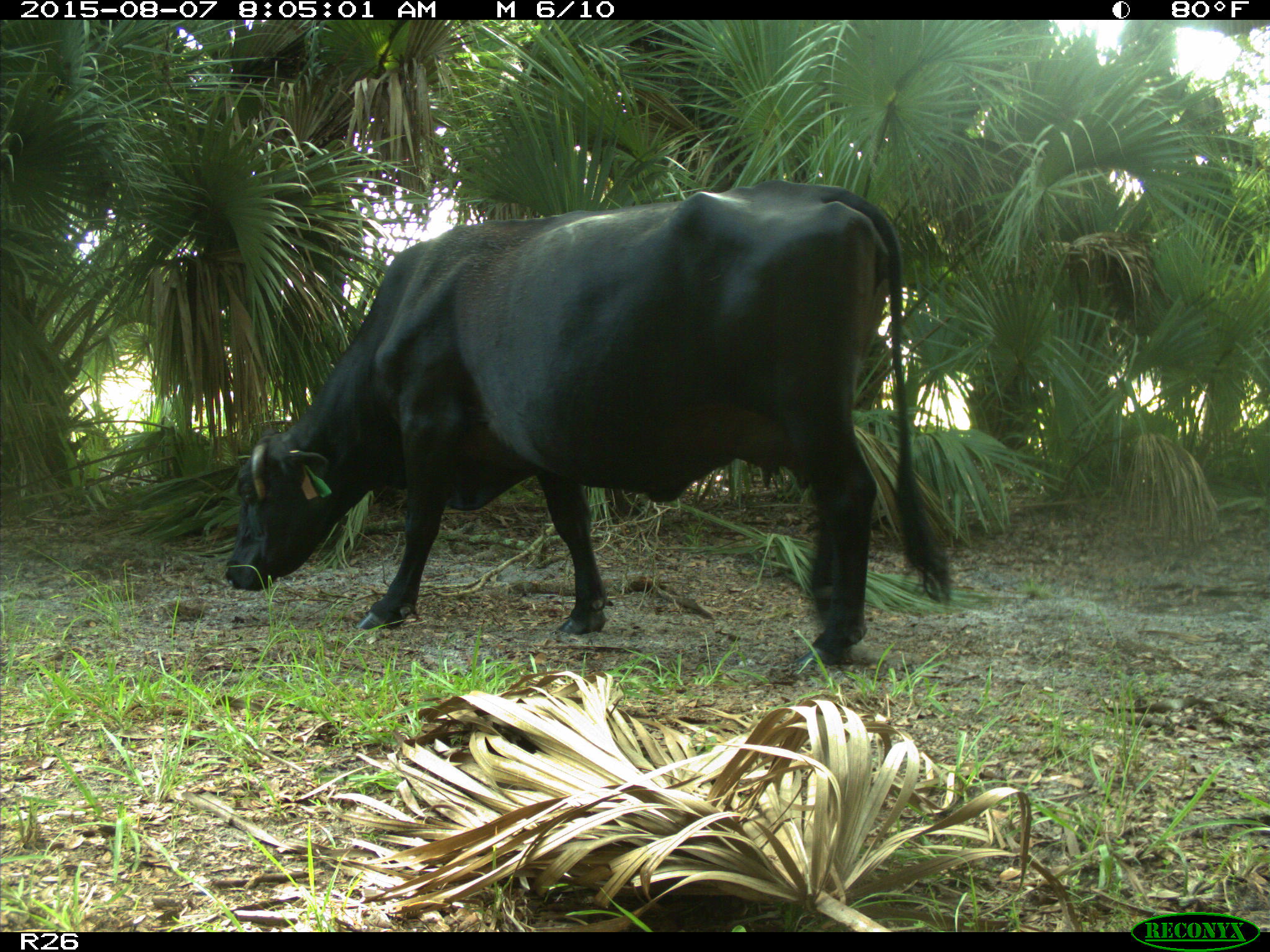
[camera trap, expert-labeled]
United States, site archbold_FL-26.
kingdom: Animalia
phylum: Chordata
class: Mammalia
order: Artiodactyla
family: Bovidae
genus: Bos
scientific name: Bos taurus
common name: domestic cow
Bos taurus (domestic cow).